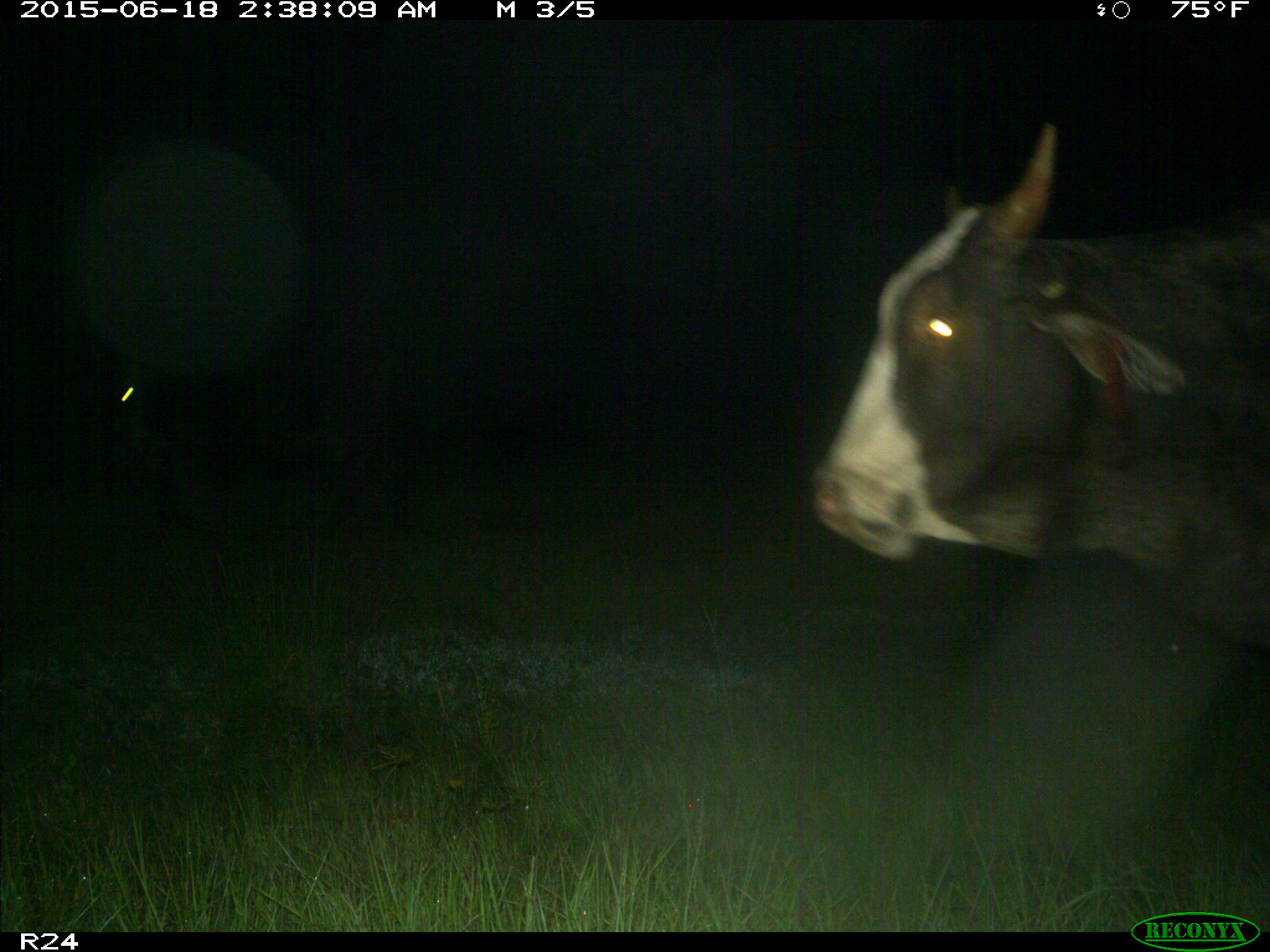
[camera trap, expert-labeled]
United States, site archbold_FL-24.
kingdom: Animalia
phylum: Chordata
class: Mammalia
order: Artiodactyla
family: Bovidae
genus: Bos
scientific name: Bos taurus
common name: domestic cow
Bos taurus (domestic cow).